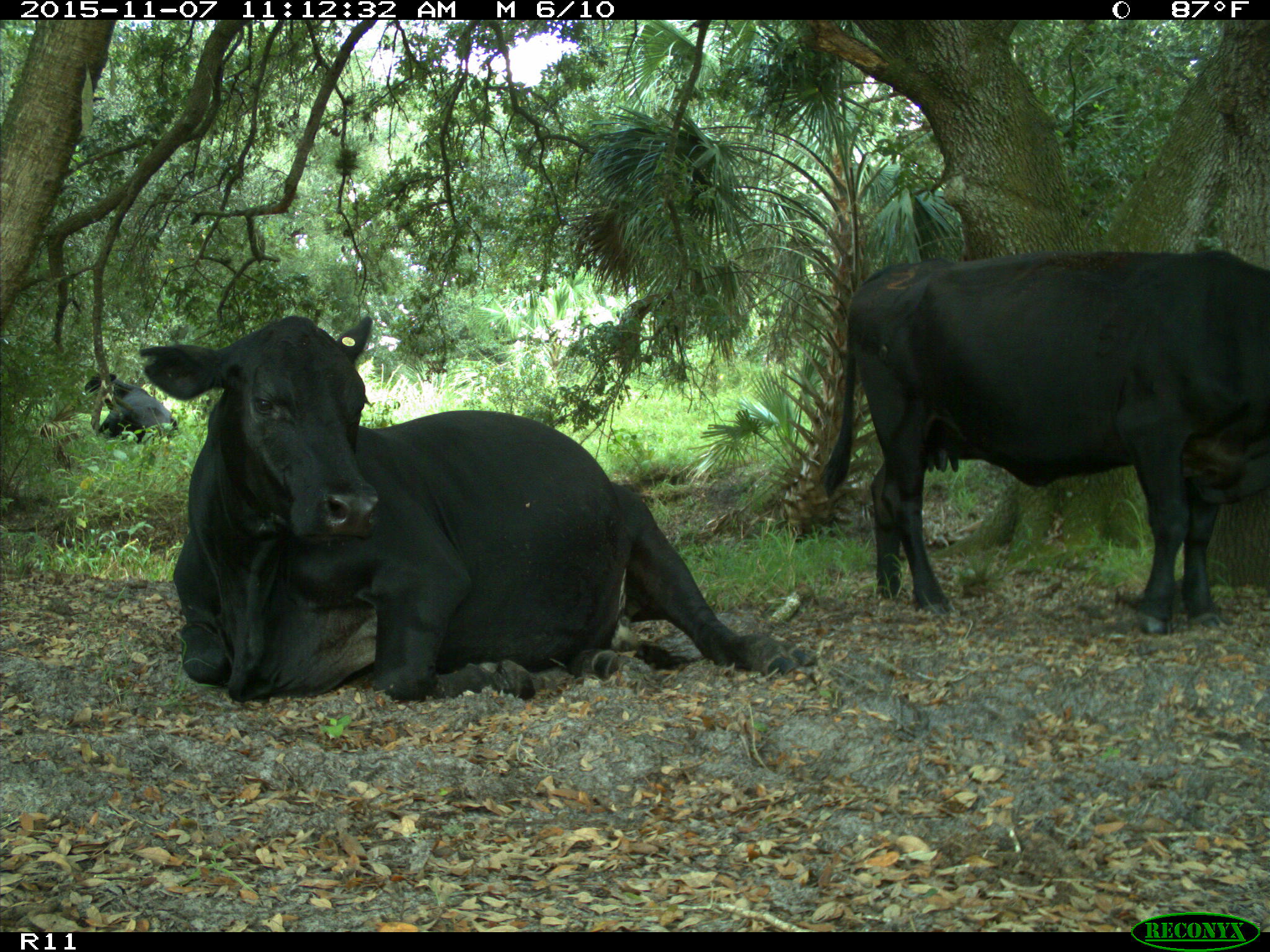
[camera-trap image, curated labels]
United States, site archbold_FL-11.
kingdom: Animalia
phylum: Chordata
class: Mammalia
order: Artiodactyla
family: Bovidae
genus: Bos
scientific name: Bos taurus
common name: domestic cow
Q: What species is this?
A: Bos taurus (domestic cow).